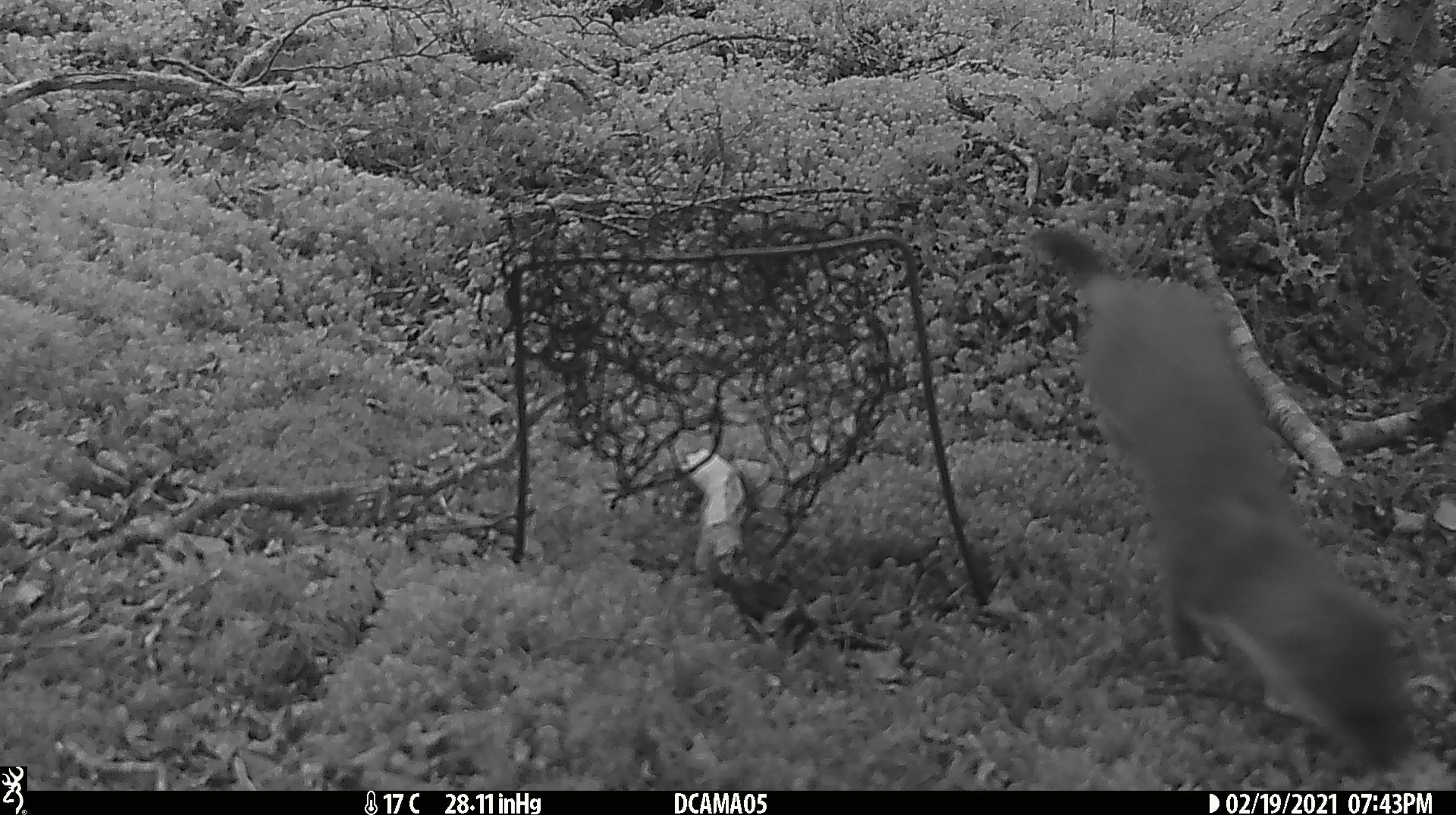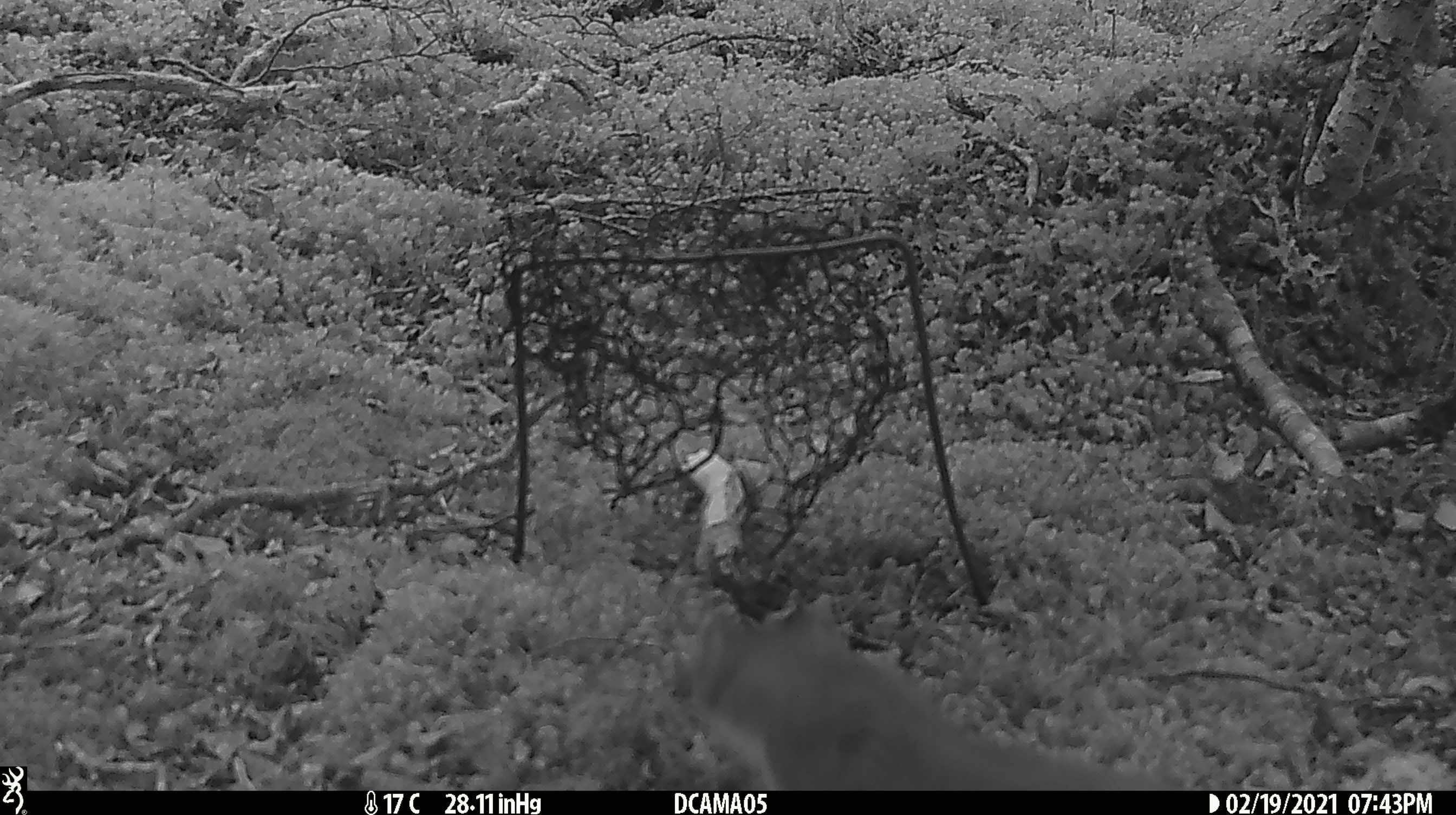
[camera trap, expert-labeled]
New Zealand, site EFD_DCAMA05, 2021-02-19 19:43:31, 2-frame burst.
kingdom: Animalia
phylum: Chordata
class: Mammalia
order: Carnivora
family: Mustelidae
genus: Mustela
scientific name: Mustela erminea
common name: stoat